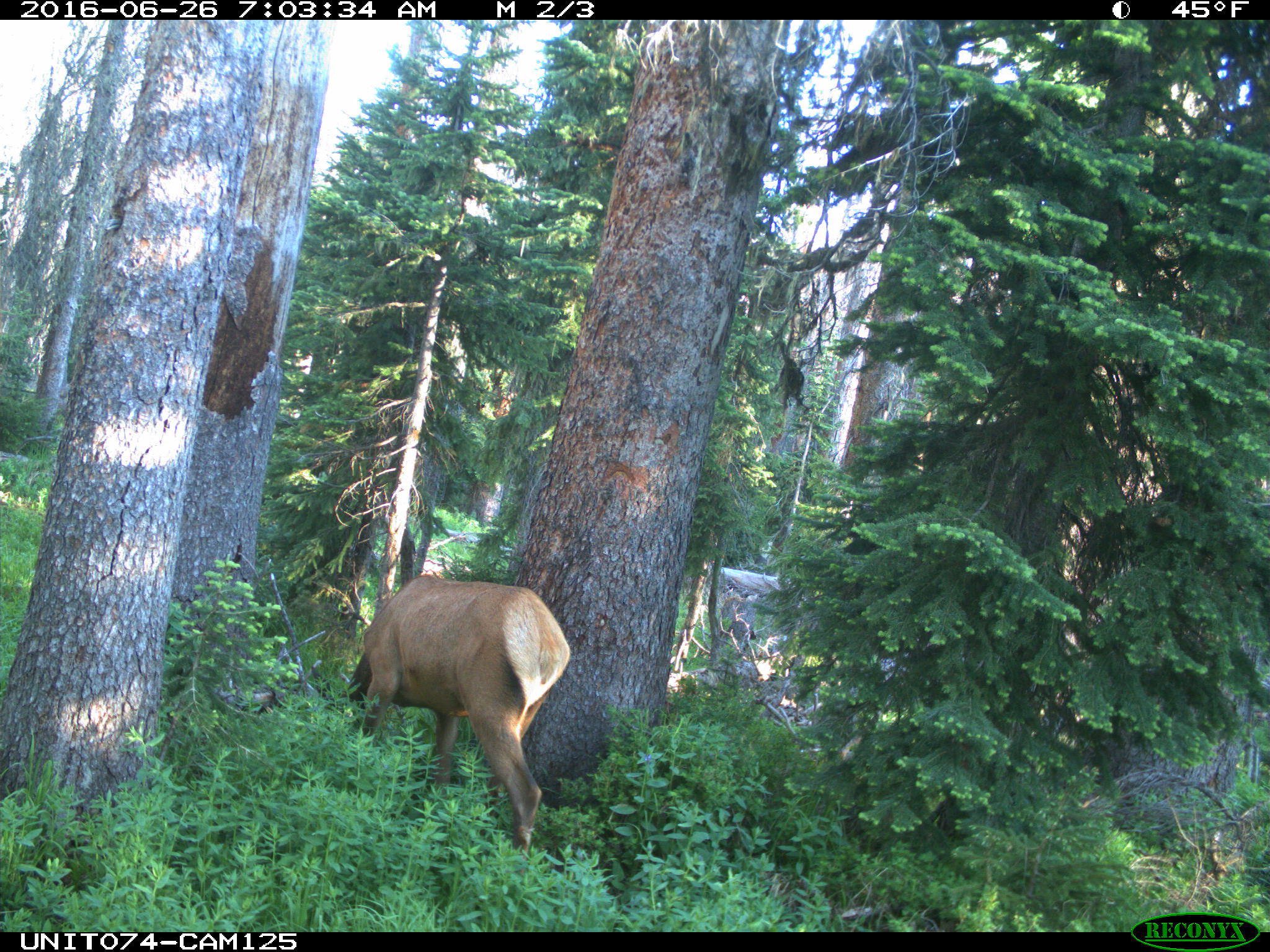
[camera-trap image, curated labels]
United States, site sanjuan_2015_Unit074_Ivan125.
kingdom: Animalia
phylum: Chordata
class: Mammalia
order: Artiodactyla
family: Cervidae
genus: Cervus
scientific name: Cervus elaphus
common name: red deer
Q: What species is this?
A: Cervus elaphus (red deer).